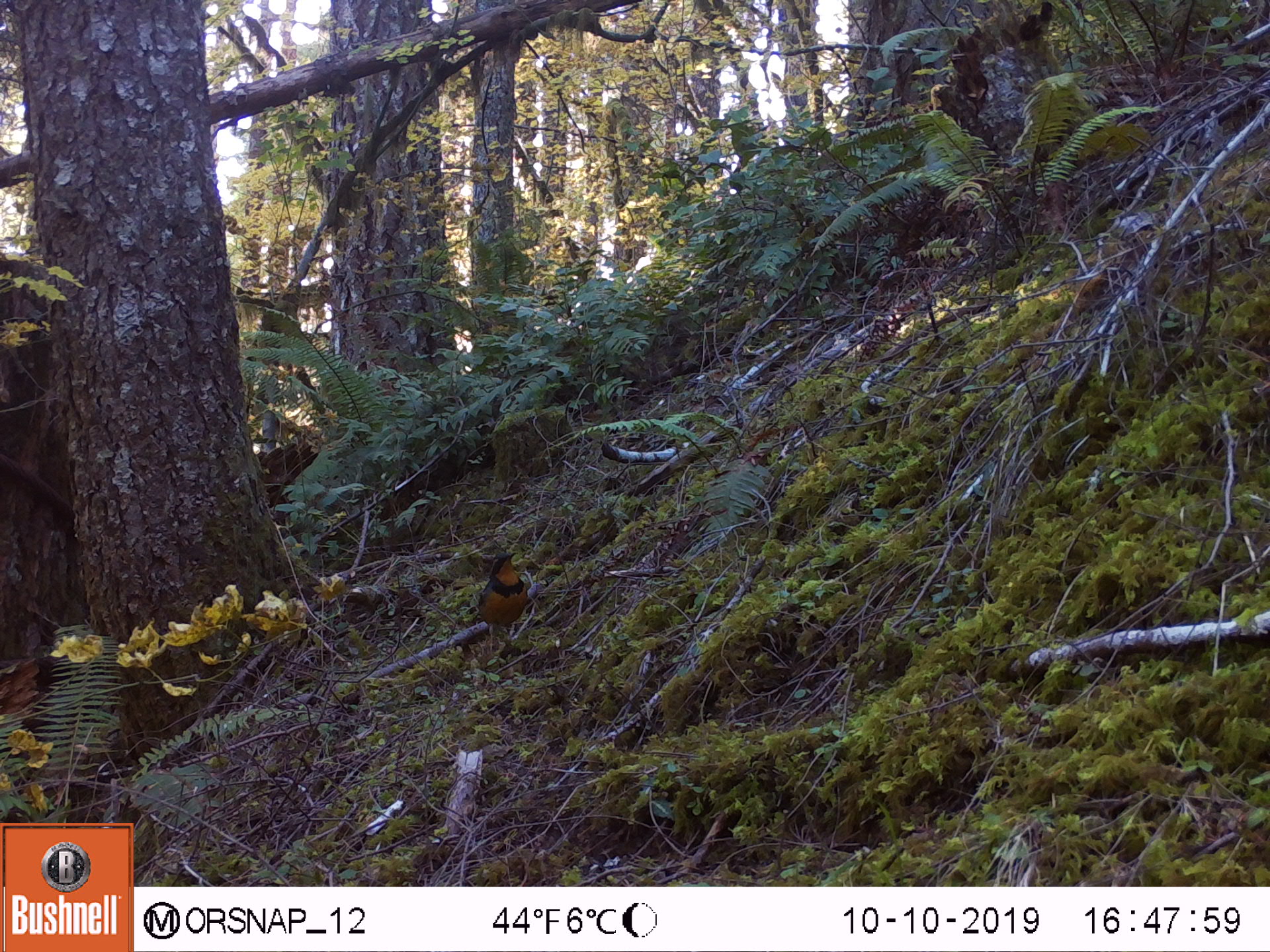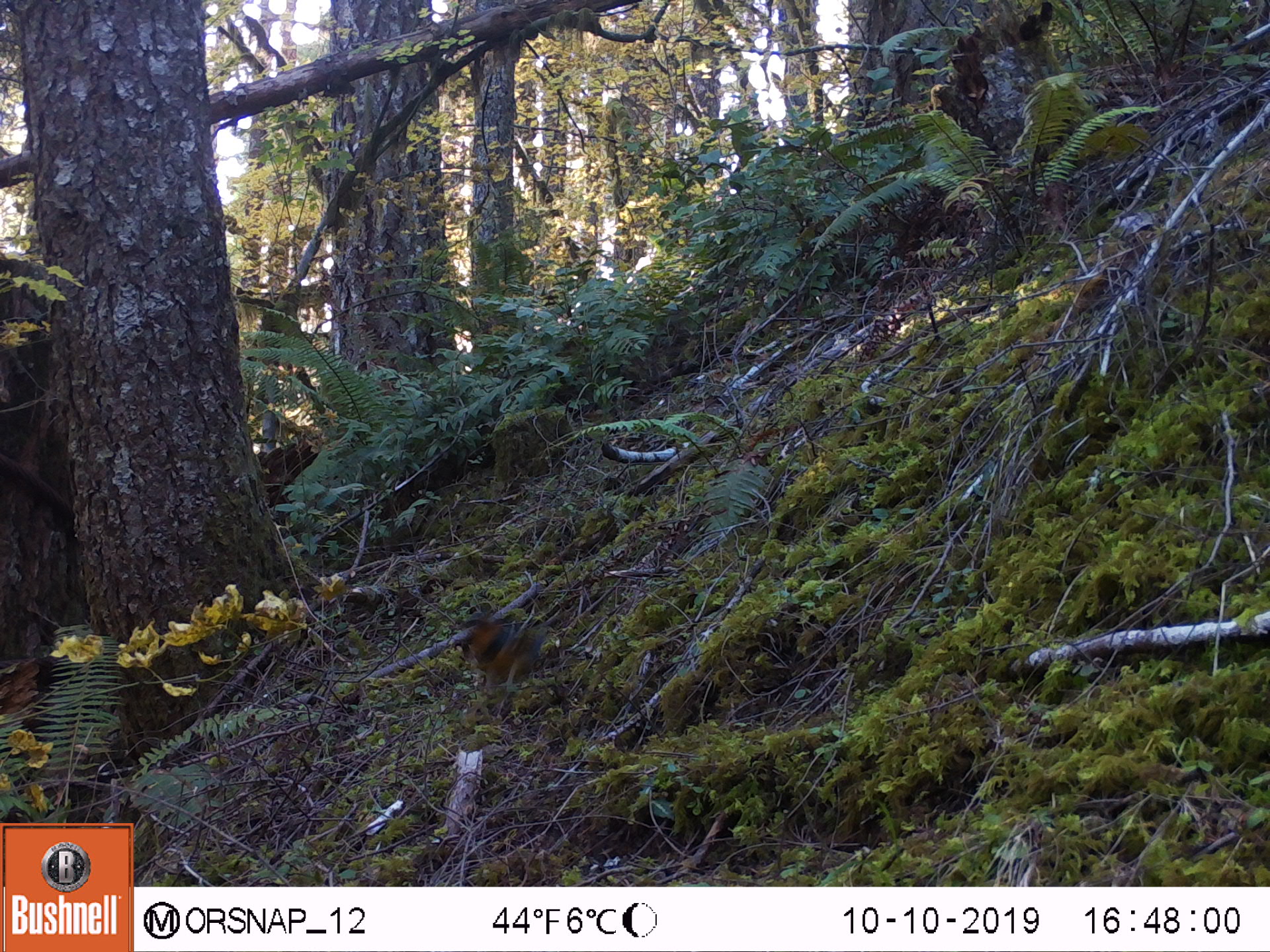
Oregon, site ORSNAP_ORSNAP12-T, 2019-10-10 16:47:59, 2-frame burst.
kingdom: Animalia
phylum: Chordata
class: Aves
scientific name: Aves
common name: bird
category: other bird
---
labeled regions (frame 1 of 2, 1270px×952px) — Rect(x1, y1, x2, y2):
other bird: Rect(468, 554, 544, 657)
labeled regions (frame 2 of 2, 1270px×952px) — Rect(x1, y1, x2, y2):
other bird: Rect(450, 597, 577, 736)